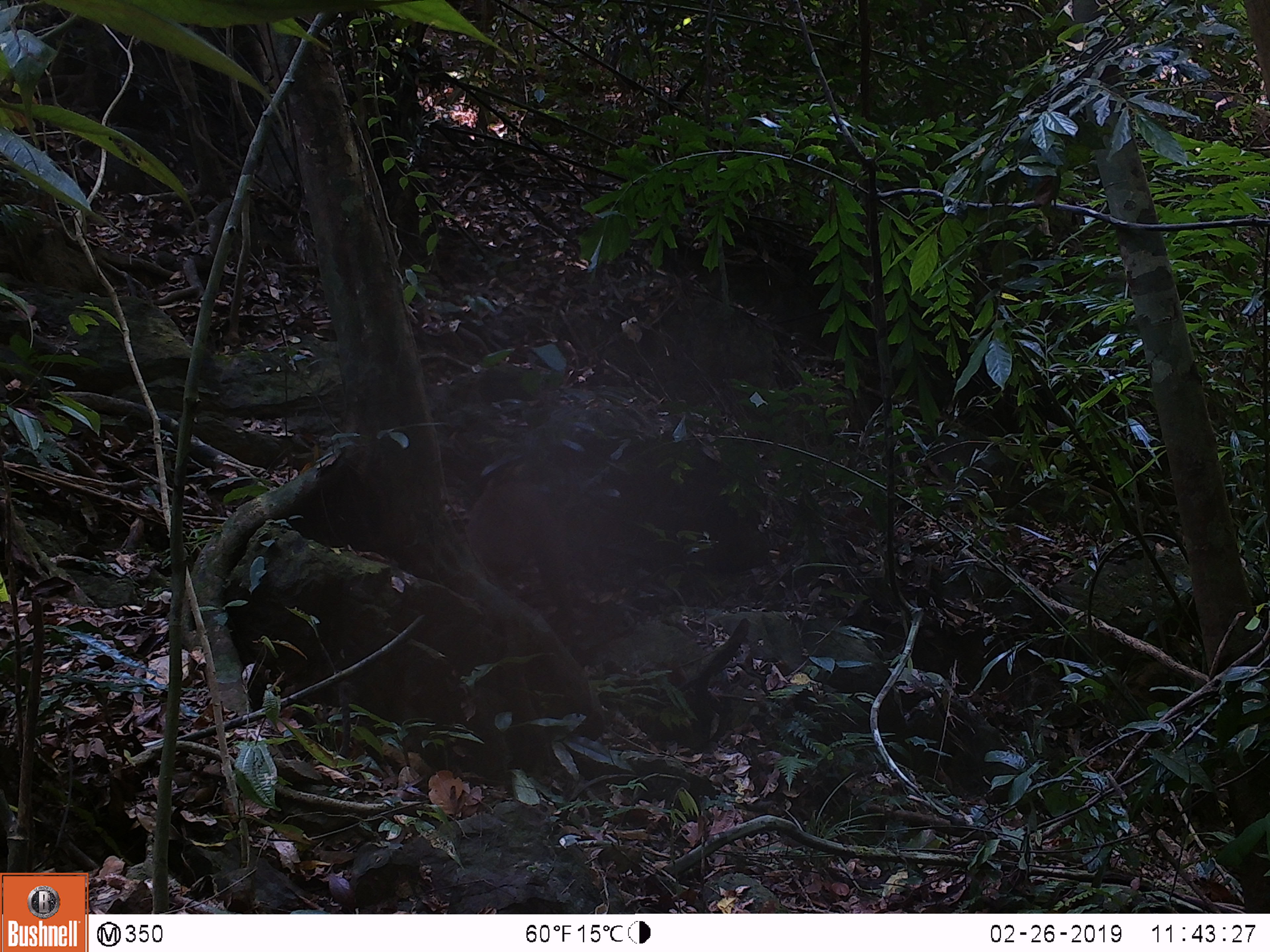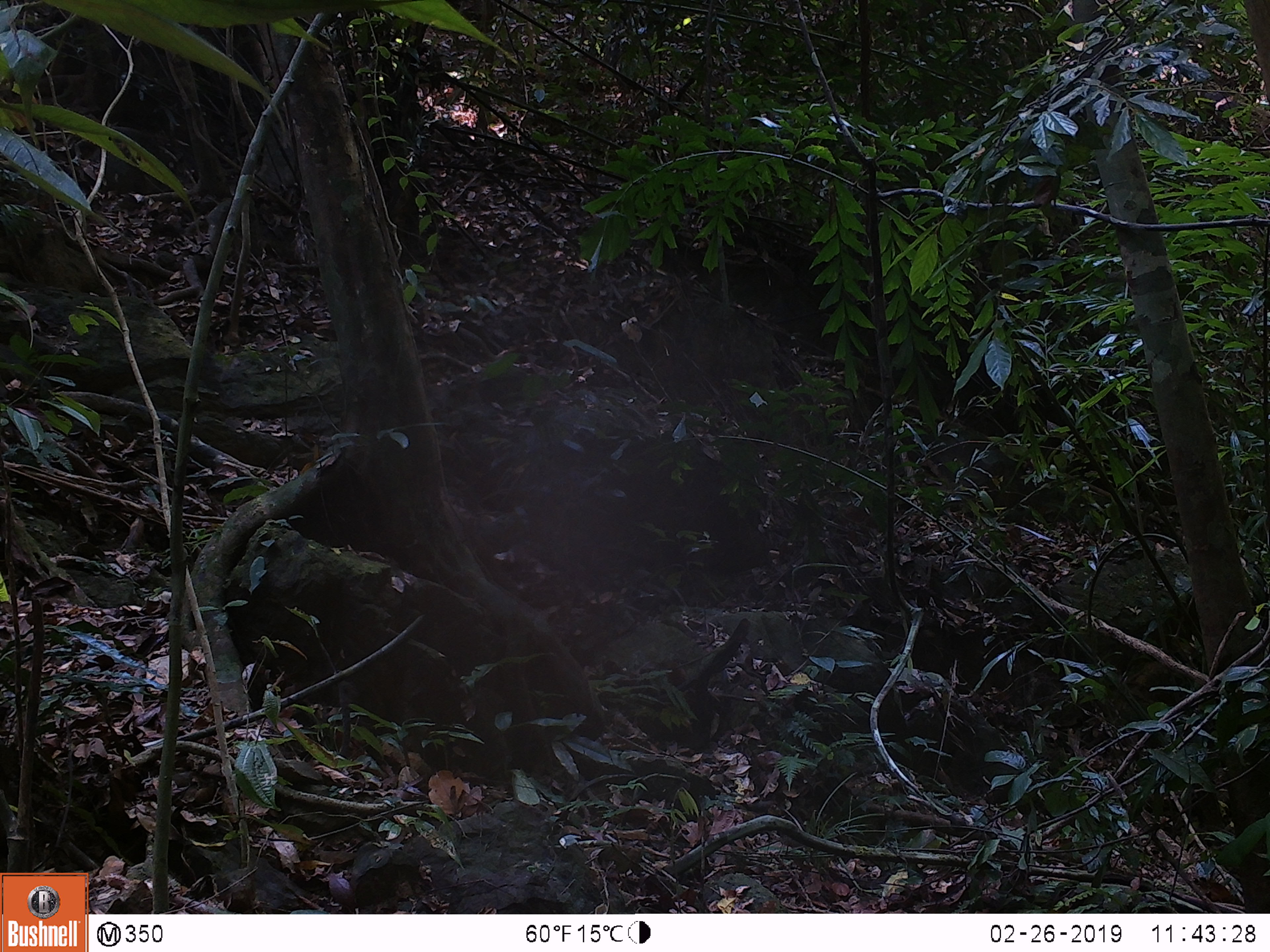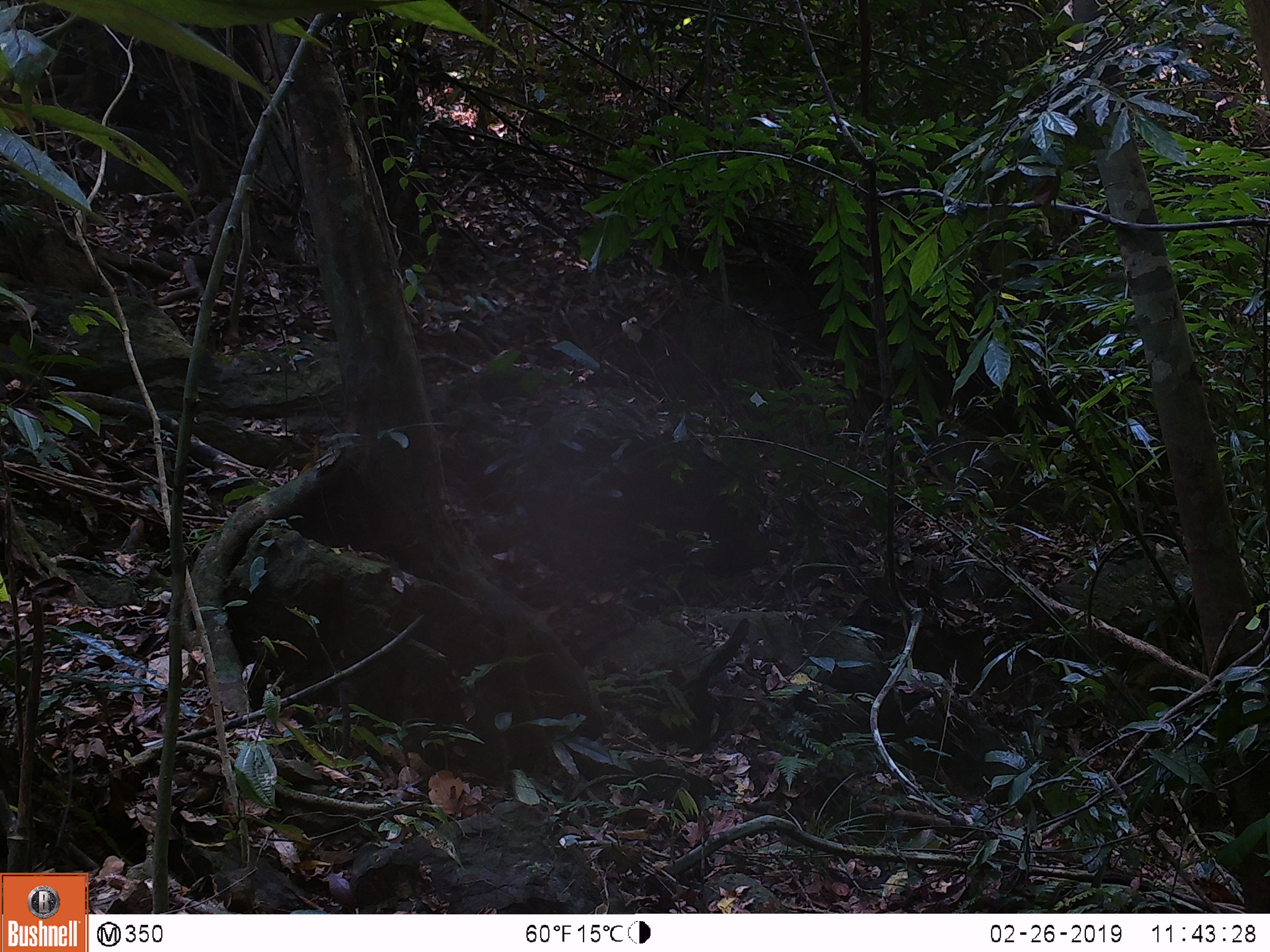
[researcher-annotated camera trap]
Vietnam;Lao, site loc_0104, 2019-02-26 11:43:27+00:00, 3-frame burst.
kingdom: Animalia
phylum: Chordata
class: Mammalia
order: Primates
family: Cercopithecidae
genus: Macaca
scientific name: Macaca nemestrina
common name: pig-tailed macaque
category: pig tailed macaque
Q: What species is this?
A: Pig tailed macaque (pig-tailed macaque) (Macaca nemestrina).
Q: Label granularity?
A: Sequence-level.